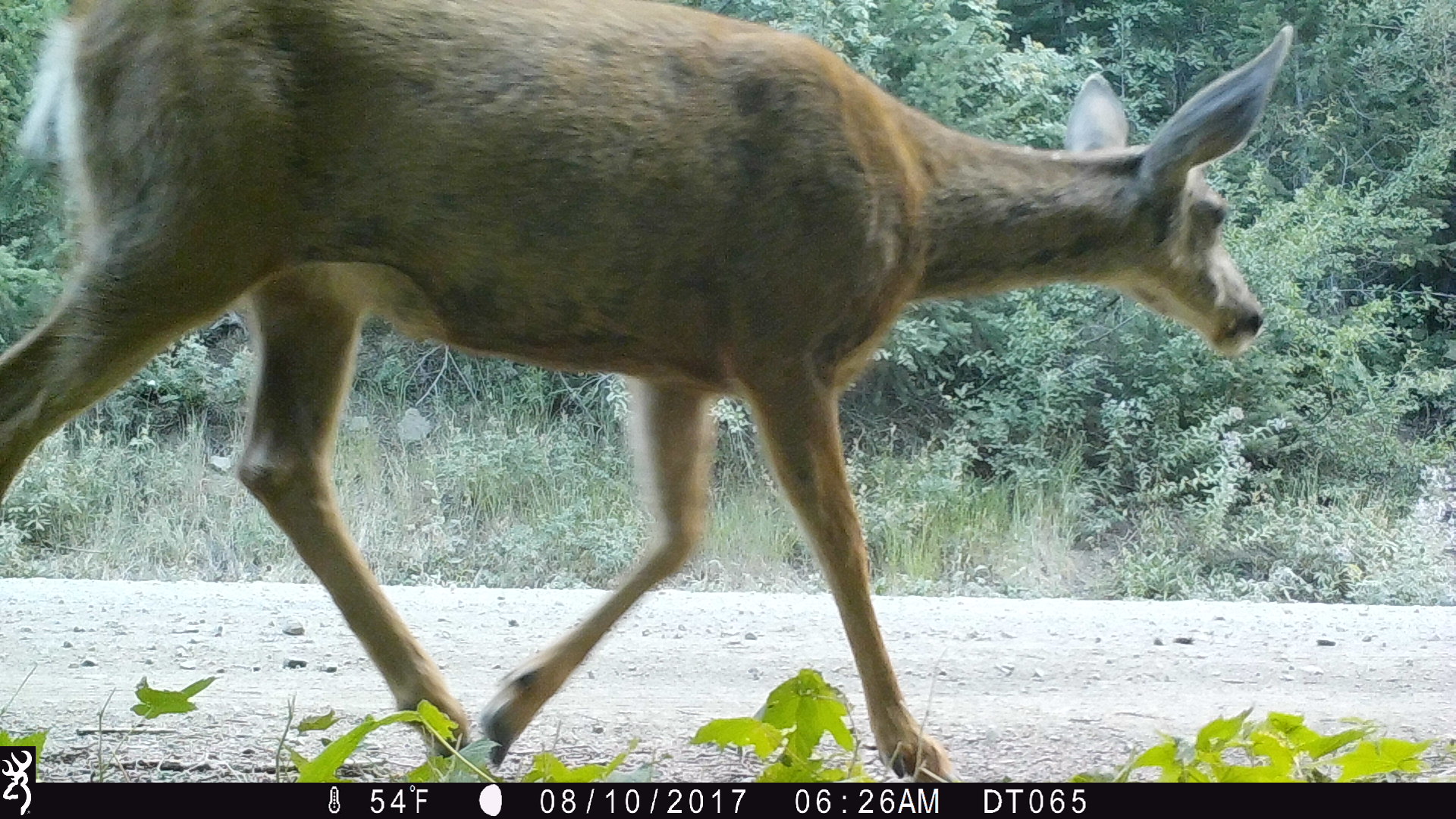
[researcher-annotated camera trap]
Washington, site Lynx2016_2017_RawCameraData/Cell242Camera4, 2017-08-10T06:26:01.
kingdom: Animalia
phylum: Chordata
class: Mammalia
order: Artiodactyla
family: Cervidae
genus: Odocoileus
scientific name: Odocoileus hemionus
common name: mule deer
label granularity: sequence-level